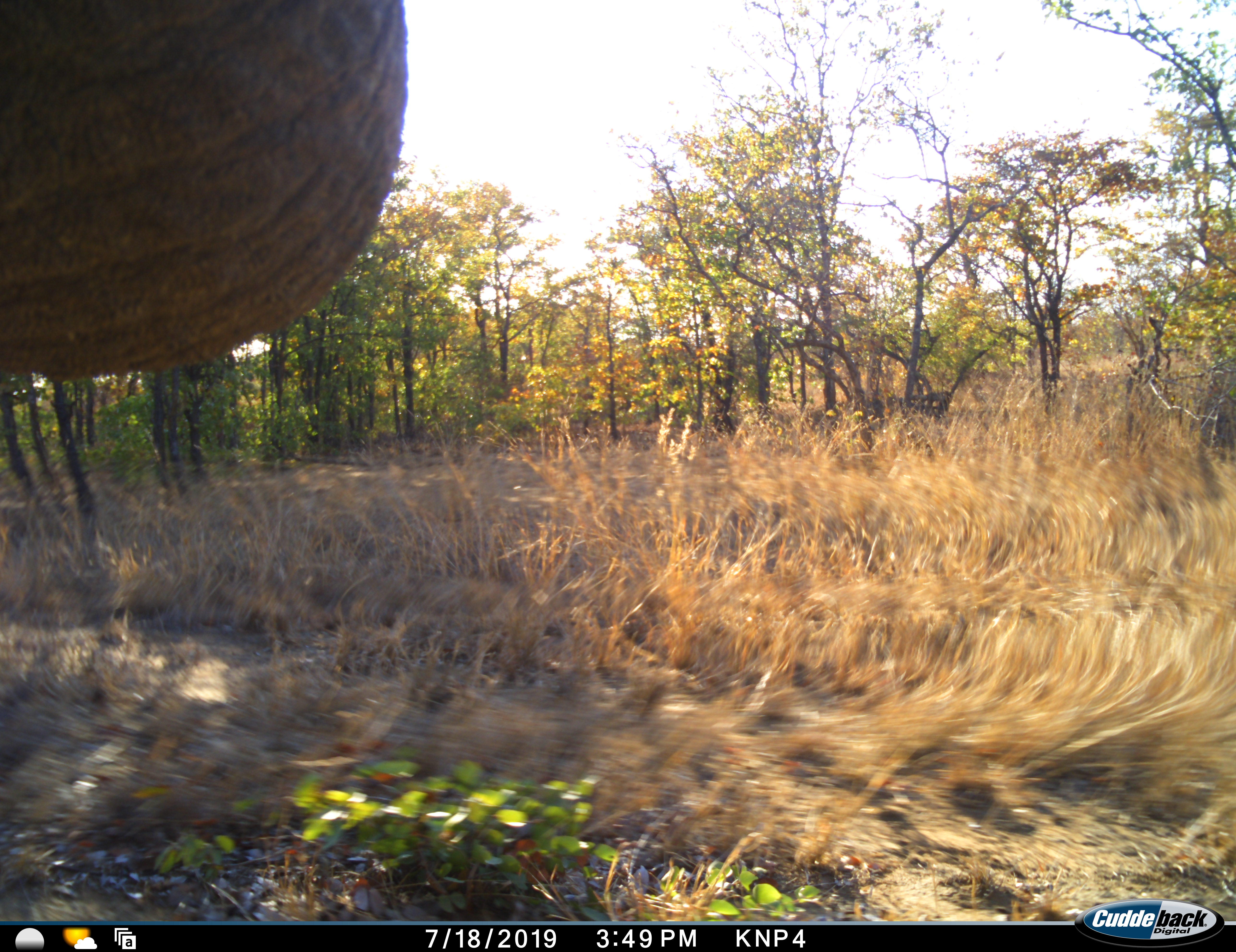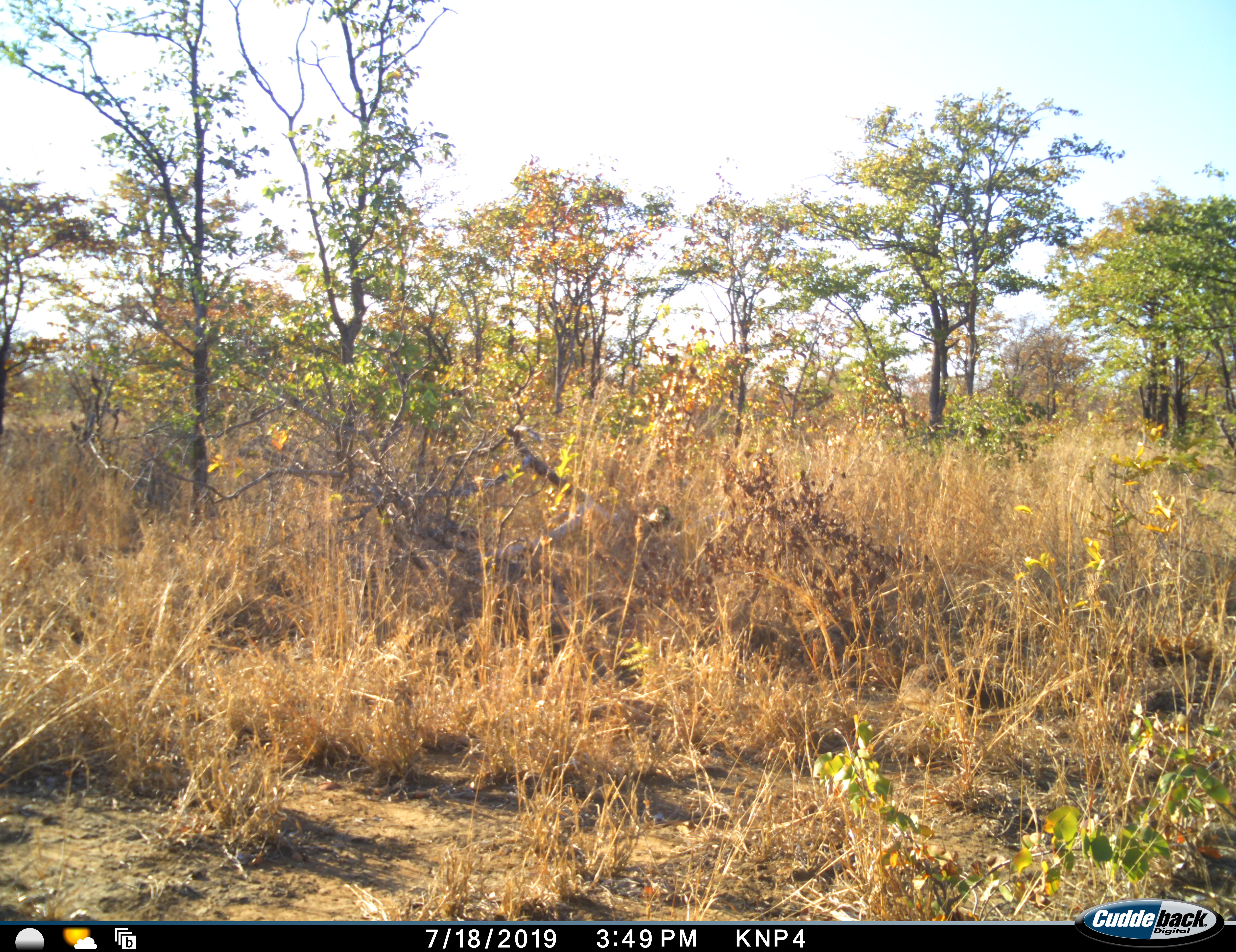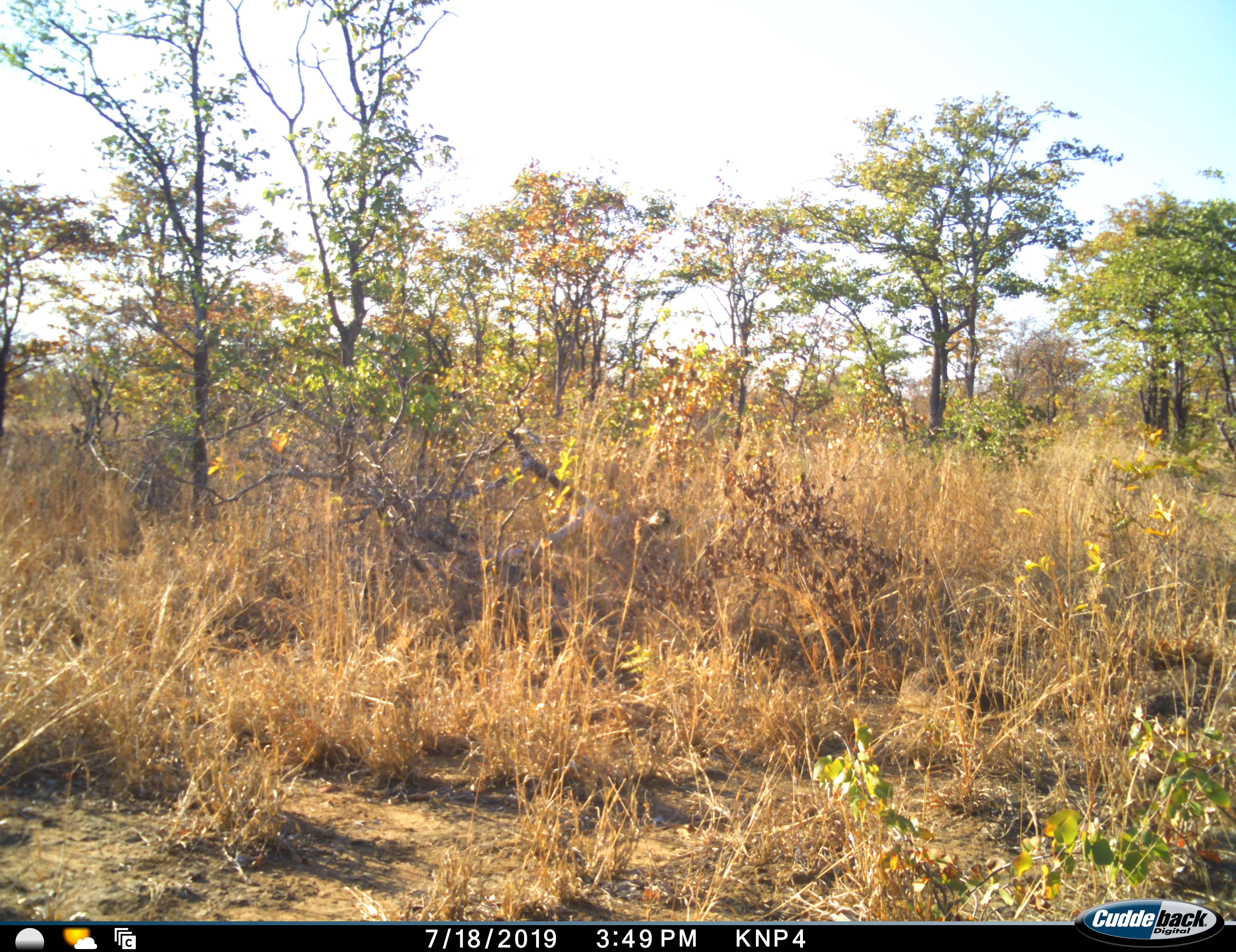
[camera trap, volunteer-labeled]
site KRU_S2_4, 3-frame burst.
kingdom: Animalia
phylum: Chordata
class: Mammalia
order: Proboscidea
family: Elephantidae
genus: Loxodonta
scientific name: Loxodonta africana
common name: african bush elephant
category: elephant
Elephant (african bush elephant) (Loxodonta africana), count 1. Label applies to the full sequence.